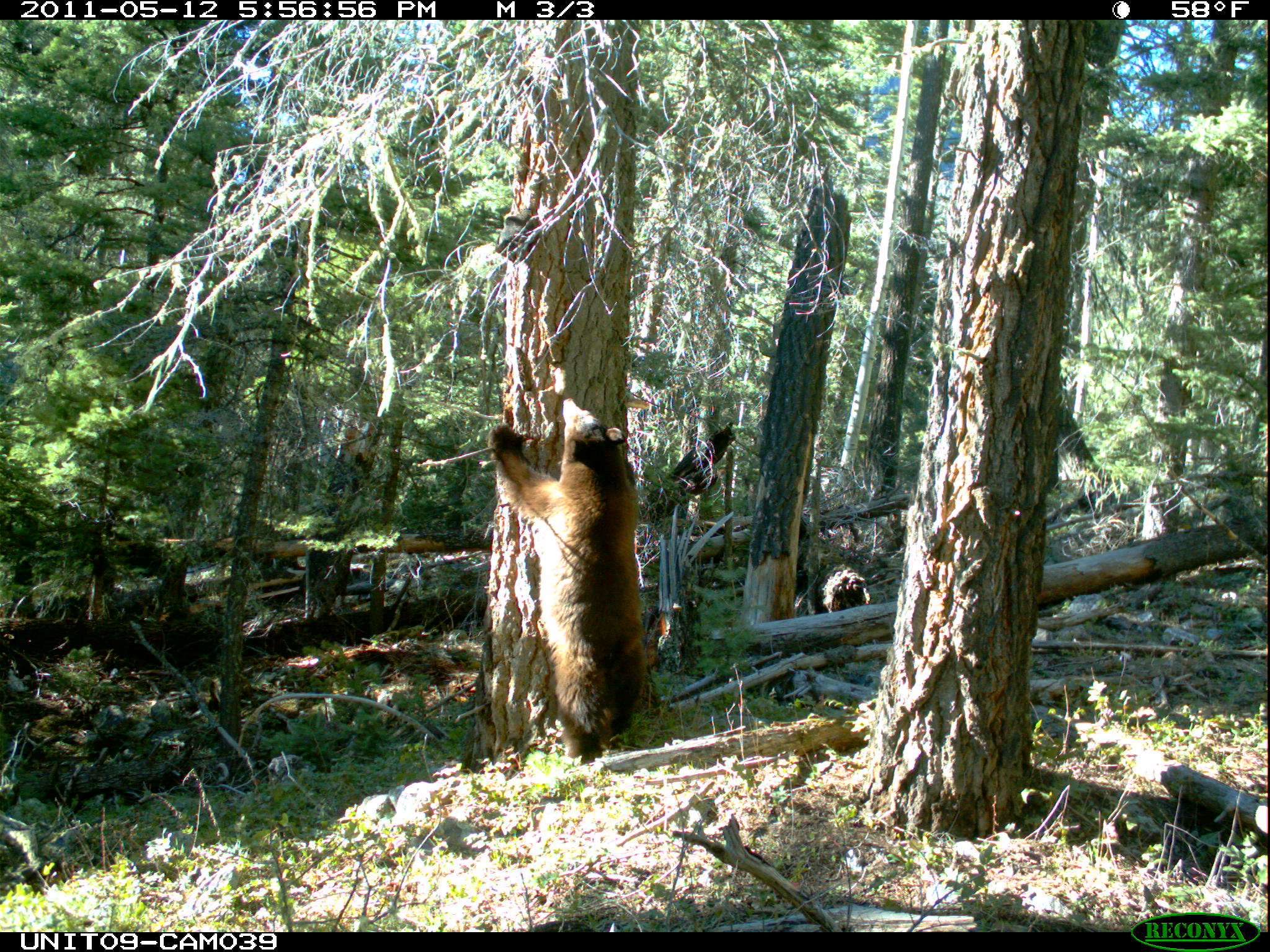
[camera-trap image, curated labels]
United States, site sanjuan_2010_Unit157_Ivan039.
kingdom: Animalia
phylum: Chordata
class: Mammalia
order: Carnivora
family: Ursidae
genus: Ursus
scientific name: Ursus americanus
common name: american black bear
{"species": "Ursus americanus (american black bear)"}